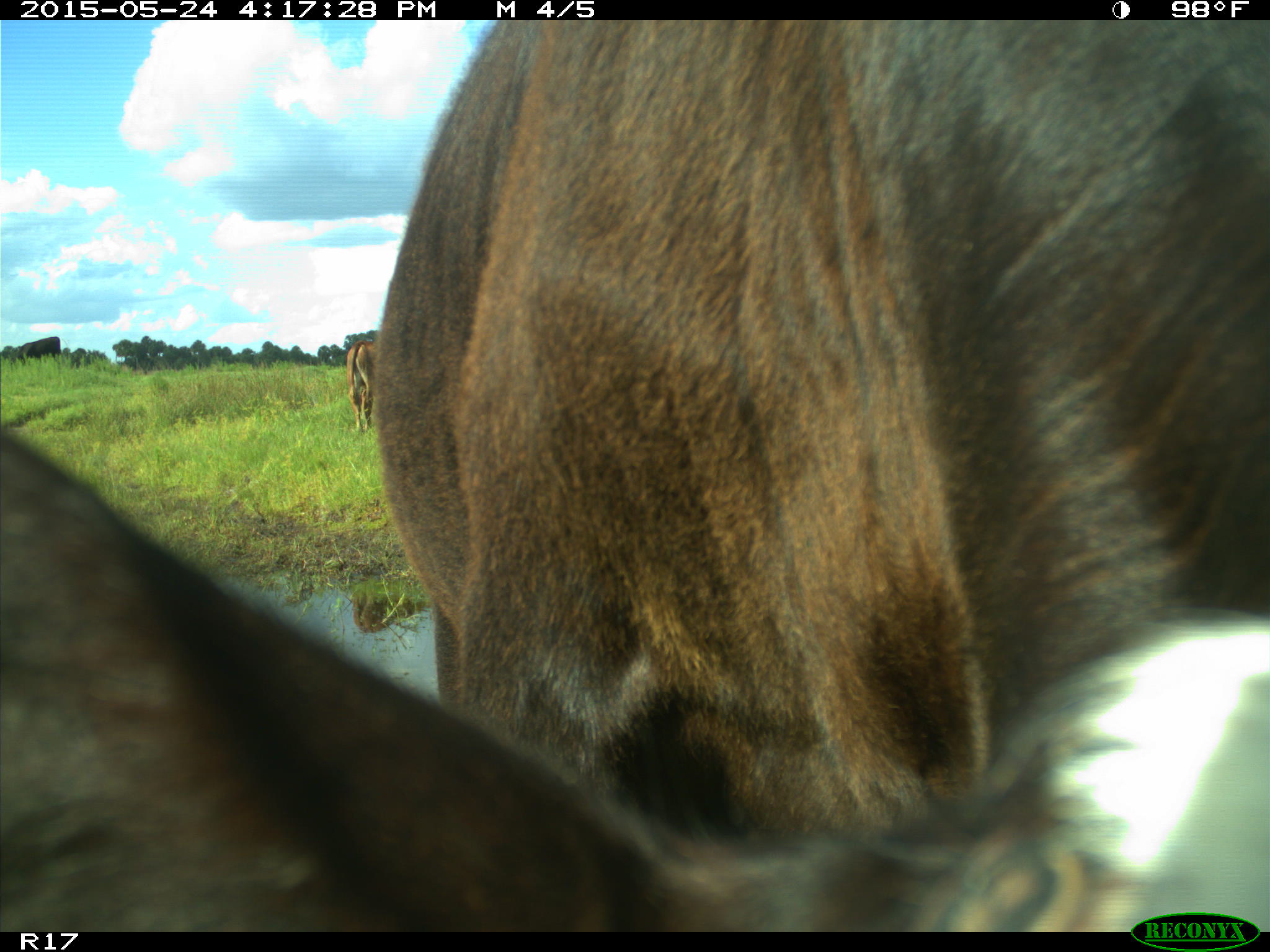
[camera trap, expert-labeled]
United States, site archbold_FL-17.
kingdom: Animalia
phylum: Chordata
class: Mammalia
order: Artiodactyla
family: Bovidae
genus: Bos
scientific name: Bos taurus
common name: domestic cow